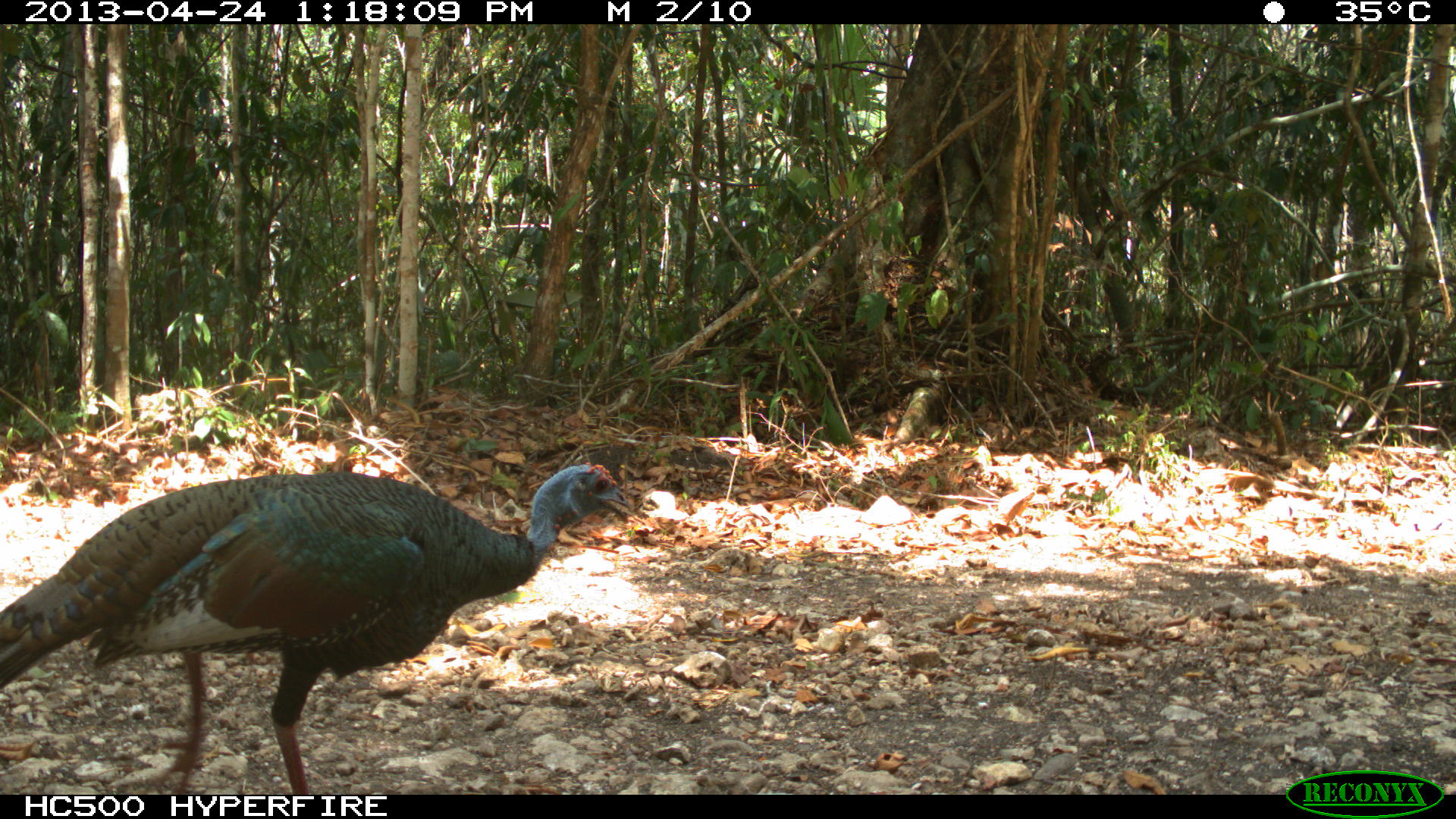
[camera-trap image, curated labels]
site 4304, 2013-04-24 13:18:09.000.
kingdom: Animalia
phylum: Chordata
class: Aves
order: Galliformes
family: Phasianidae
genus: Meleagris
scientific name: Meleagris ocellata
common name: ocellated turkey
Meleagris ocellata (ocellated turkey), count 1, sex female.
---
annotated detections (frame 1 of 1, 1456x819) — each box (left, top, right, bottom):
meleagris ocellata: (0, 460, 633, 793)